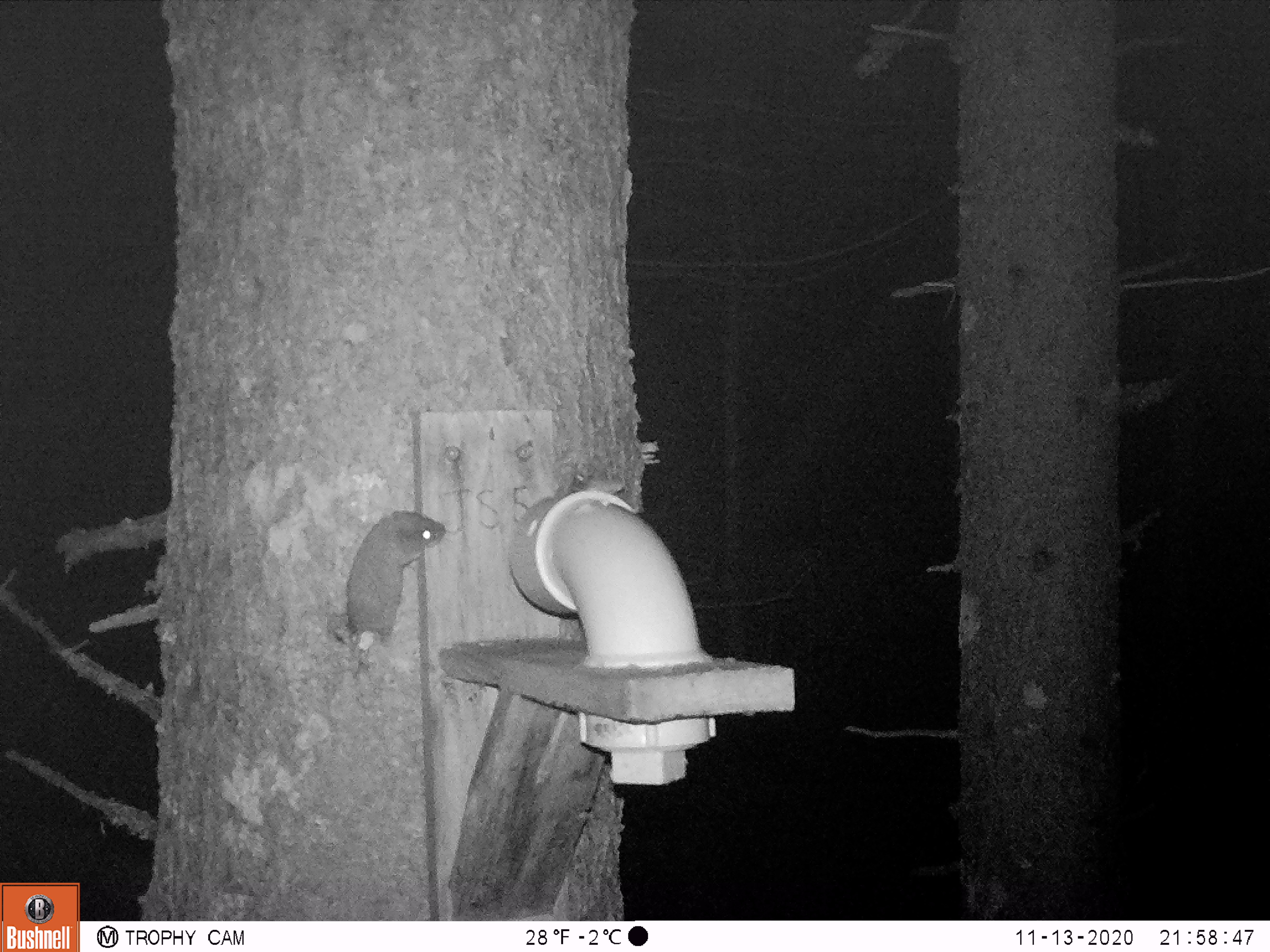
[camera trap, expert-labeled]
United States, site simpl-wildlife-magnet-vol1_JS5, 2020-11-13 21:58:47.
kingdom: Animalia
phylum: Chordata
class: Mammalia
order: Rodentia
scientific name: Rodentia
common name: mouse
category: mouse sp.